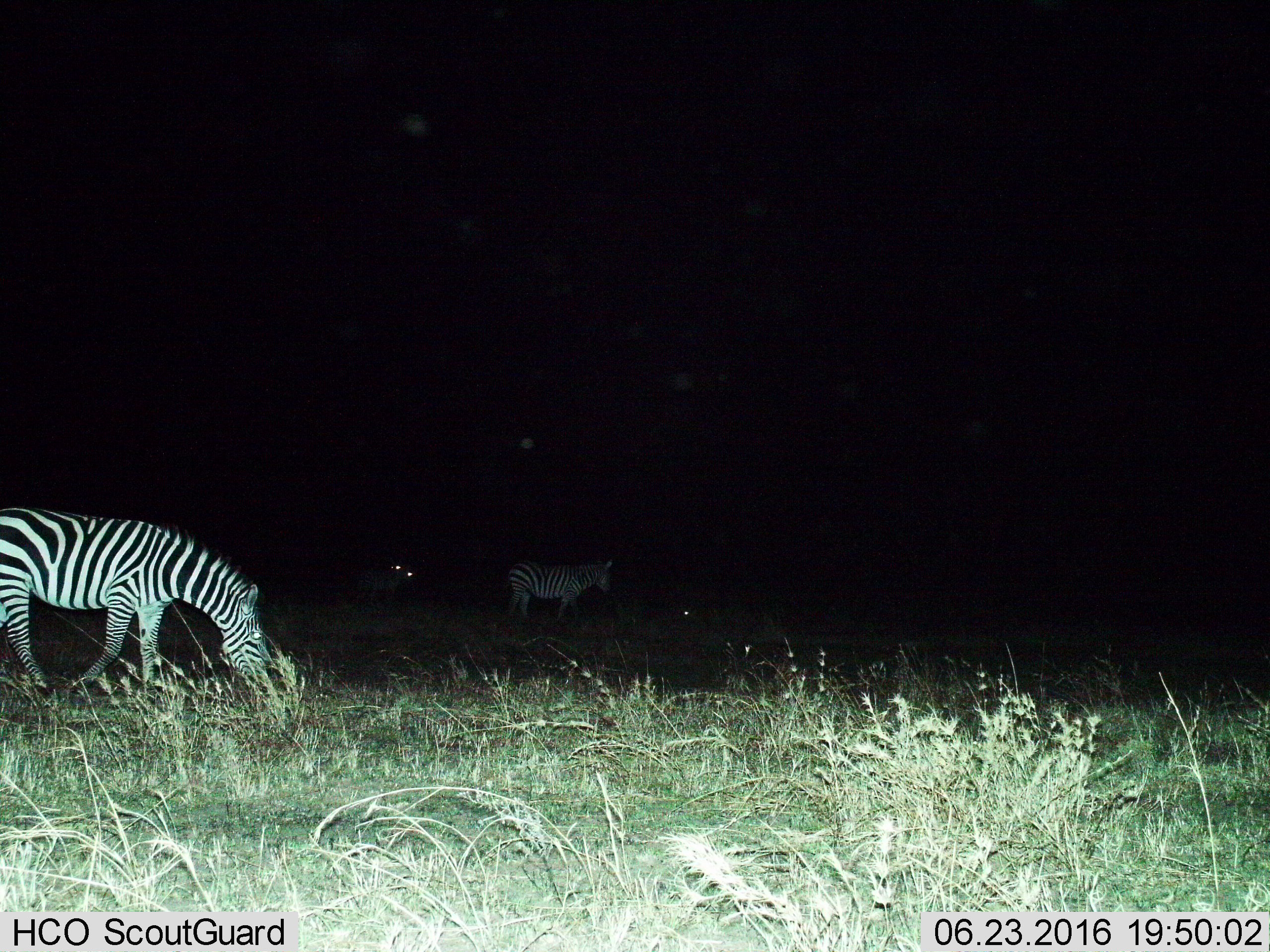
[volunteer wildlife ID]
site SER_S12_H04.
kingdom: Animalia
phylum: Chordata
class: Mammalia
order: Perissodactyla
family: Equidae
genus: Equus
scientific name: Equus quagga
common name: plains zebra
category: zebraplains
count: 2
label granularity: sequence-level